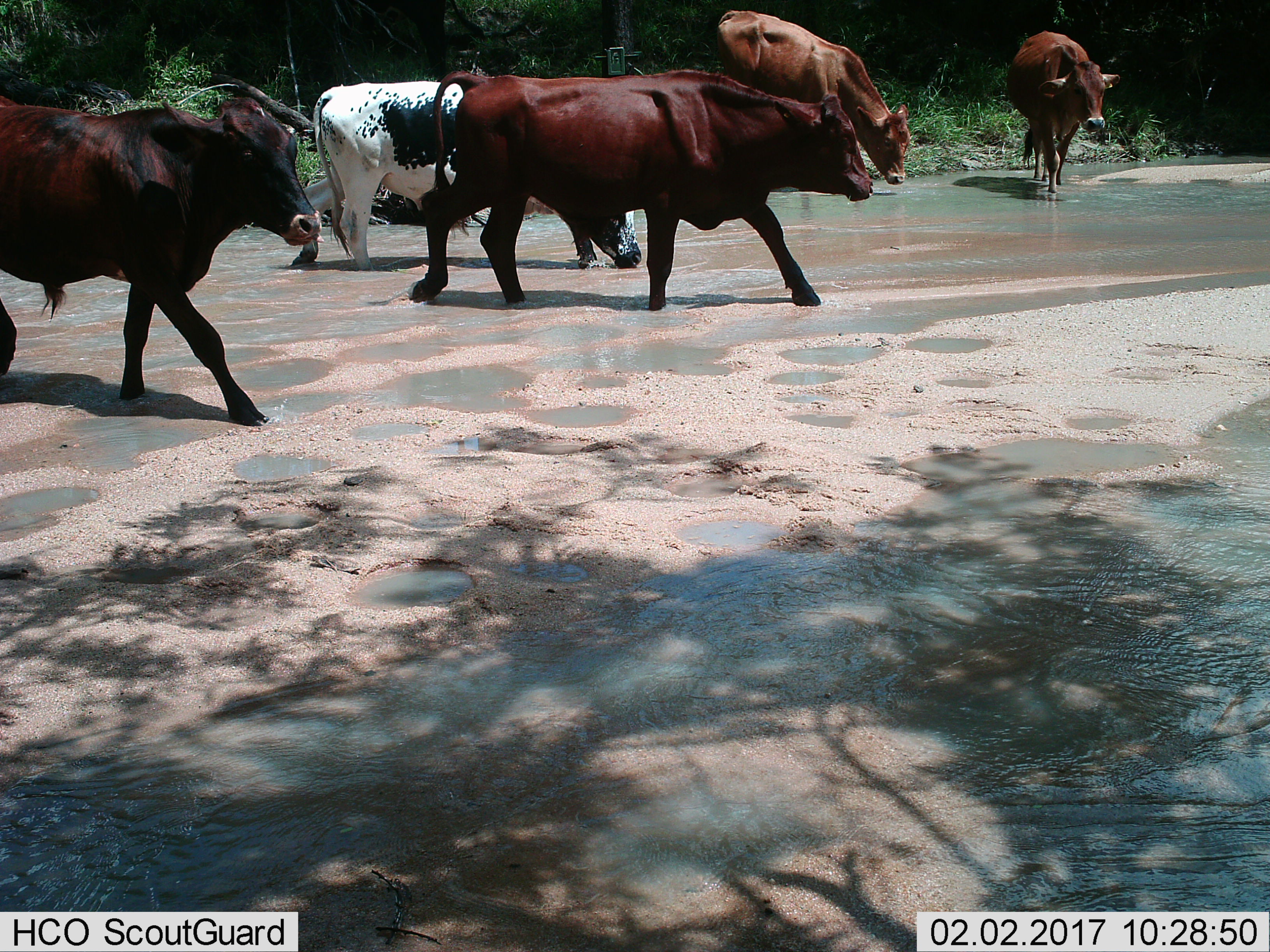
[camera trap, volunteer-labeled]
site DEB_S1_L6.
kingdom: Animalia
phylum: Chordata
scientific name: Vertebrata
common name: domestic animal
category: domesticanimal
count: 5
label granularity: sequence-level